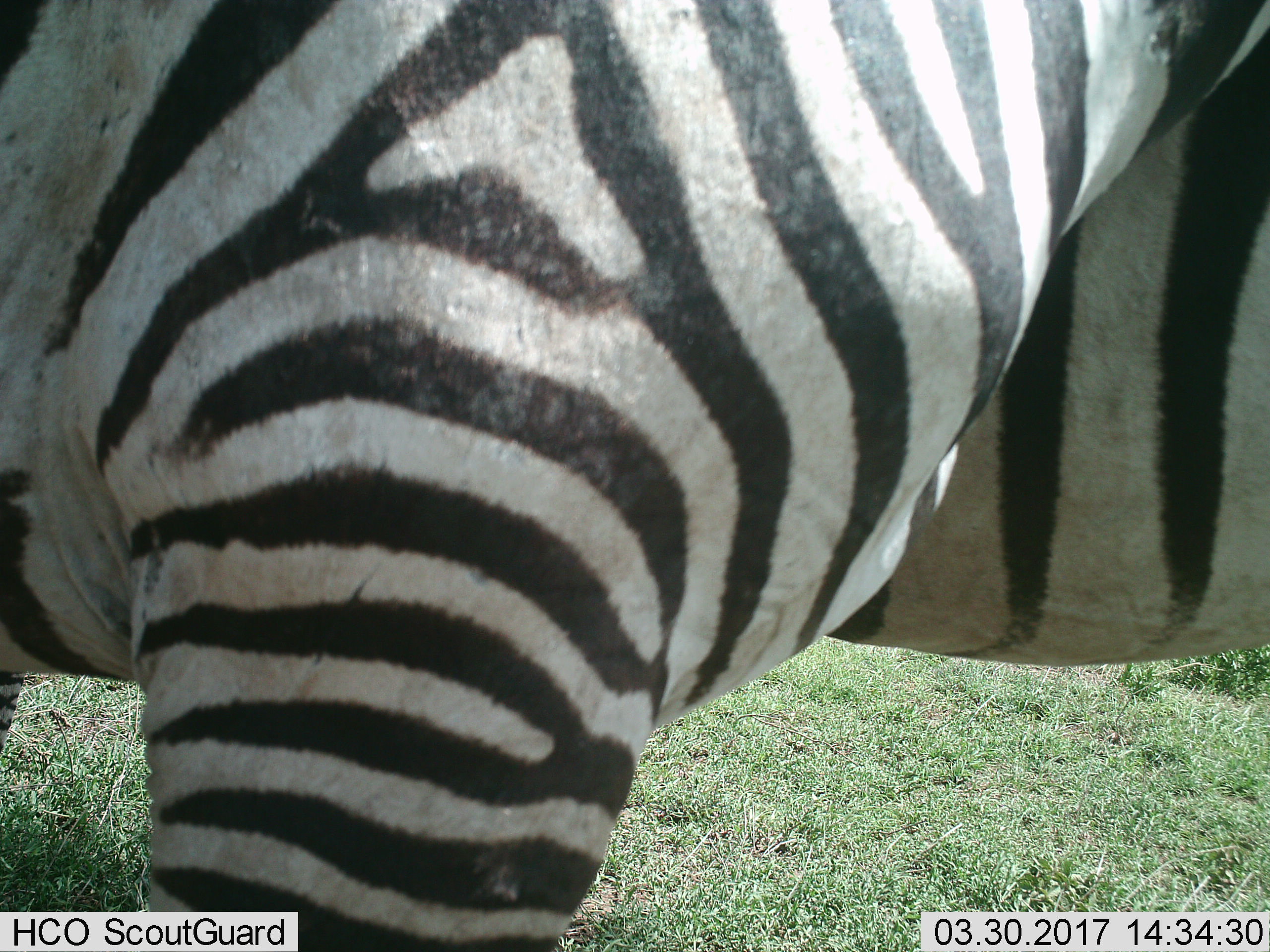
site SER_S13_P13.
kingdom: Animalia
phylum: Chordata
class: Mammalia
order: Perissodactyla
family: Equidae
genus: Equus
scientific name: Equus quagga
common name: plains zebra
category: zebraplains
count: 1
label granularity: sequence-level